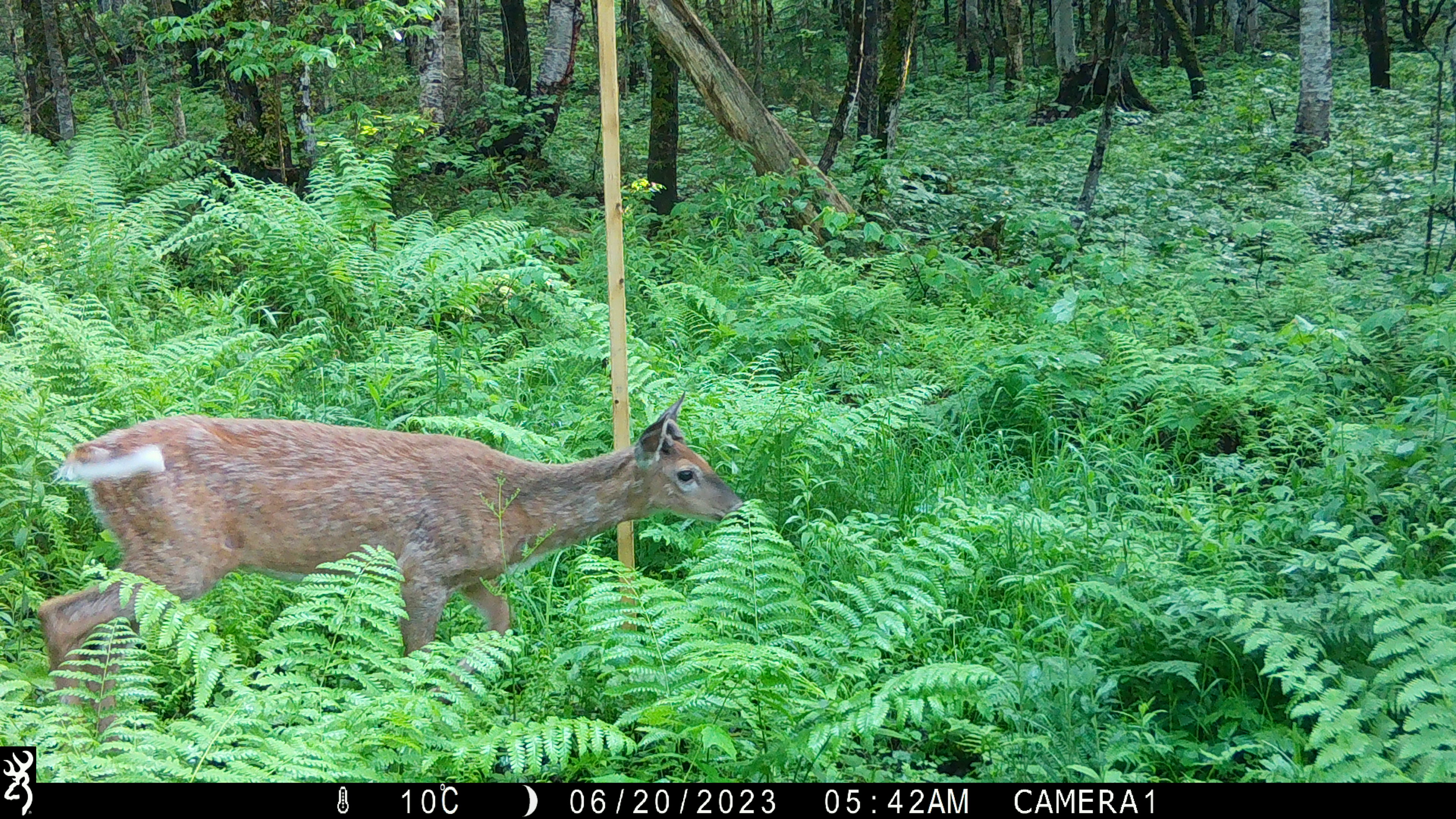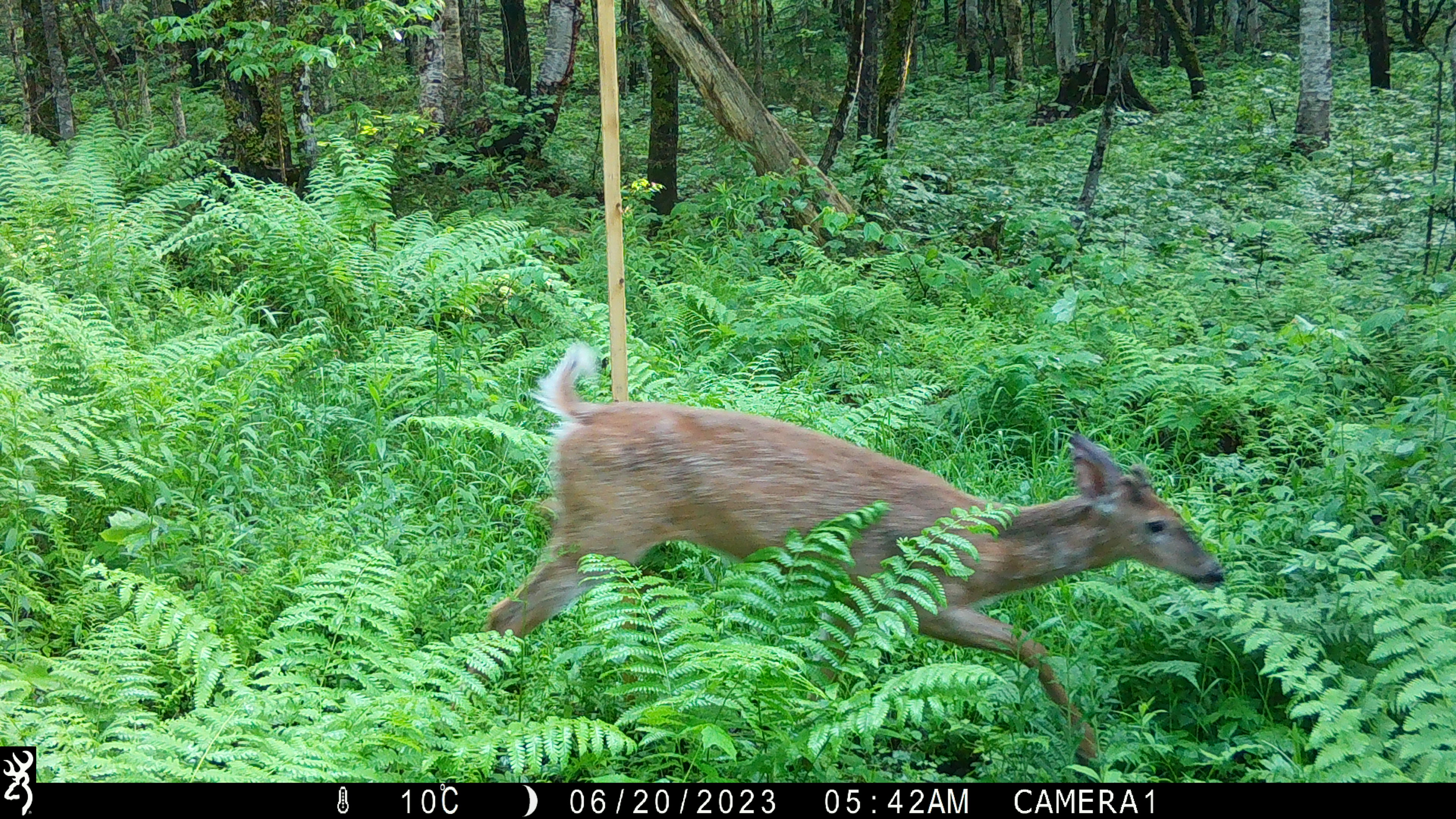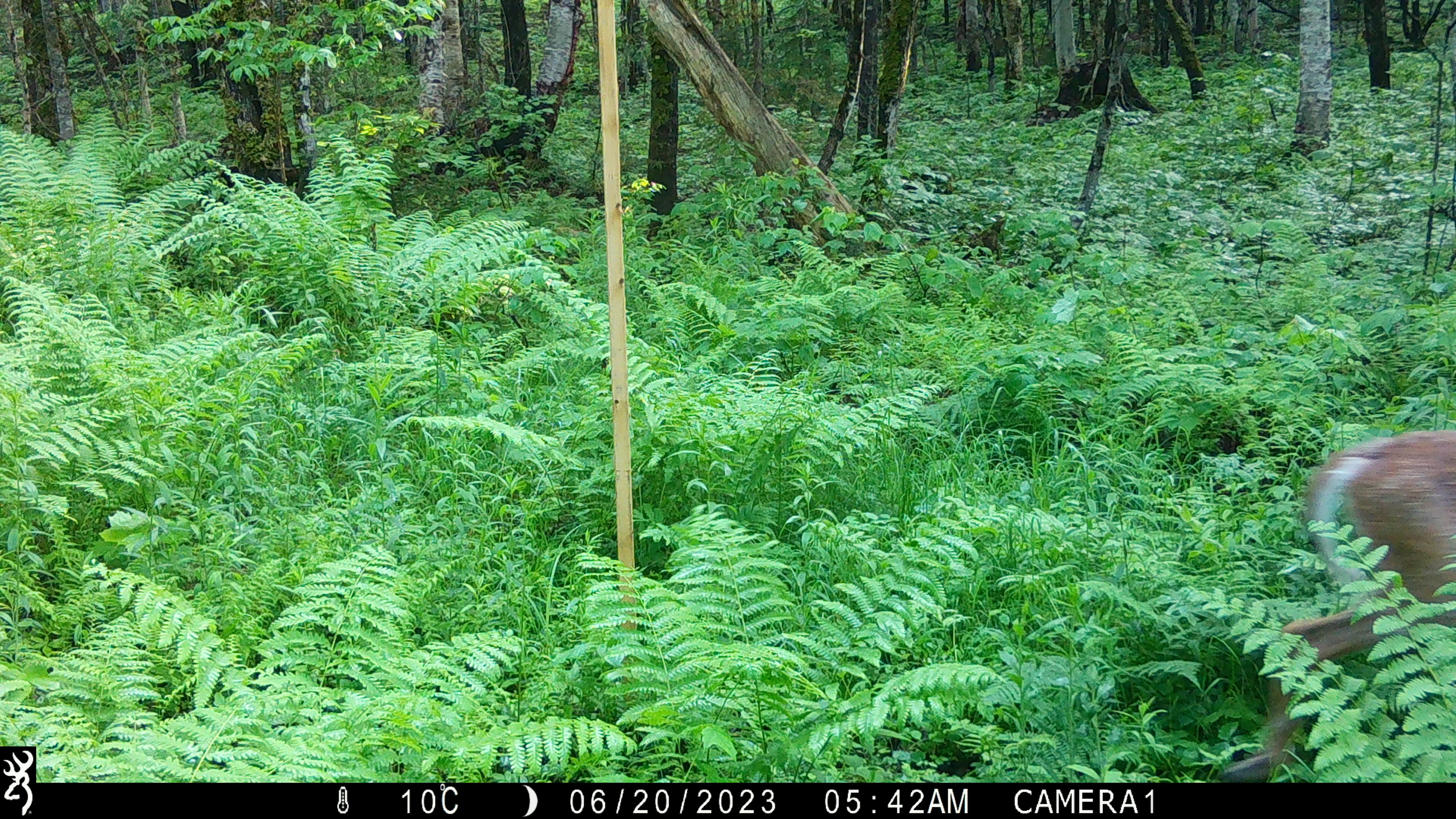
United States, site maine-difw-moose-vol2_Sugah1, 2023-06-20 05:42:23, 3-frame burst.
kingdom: Animalia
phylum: Chordata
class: Mammalia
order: Artiodactyla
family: Cervidae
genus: Odocoileus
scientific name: Odocoileus virginianus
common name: white-tailed deer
White-tailed deer (Odocoileus virginianus).